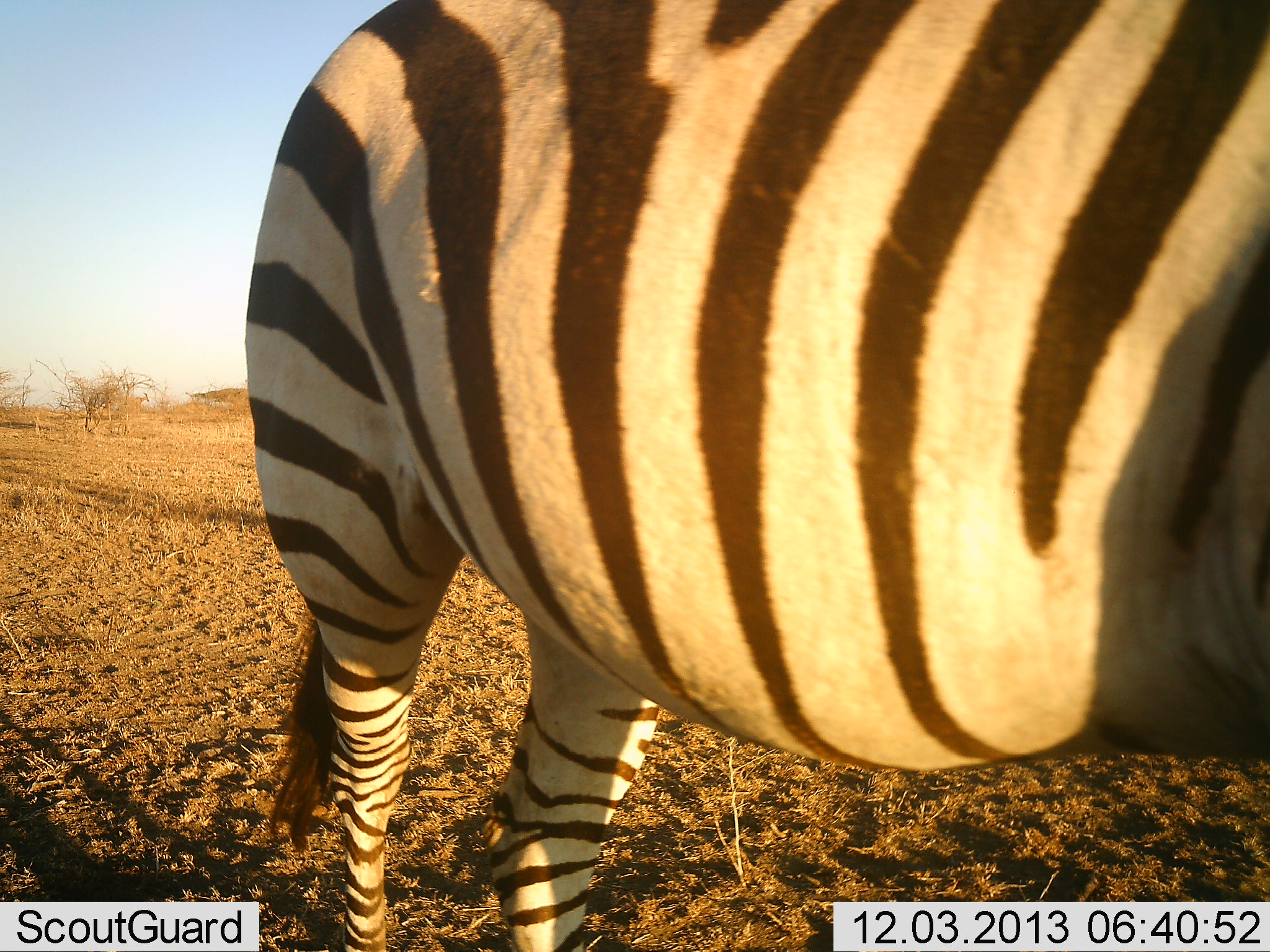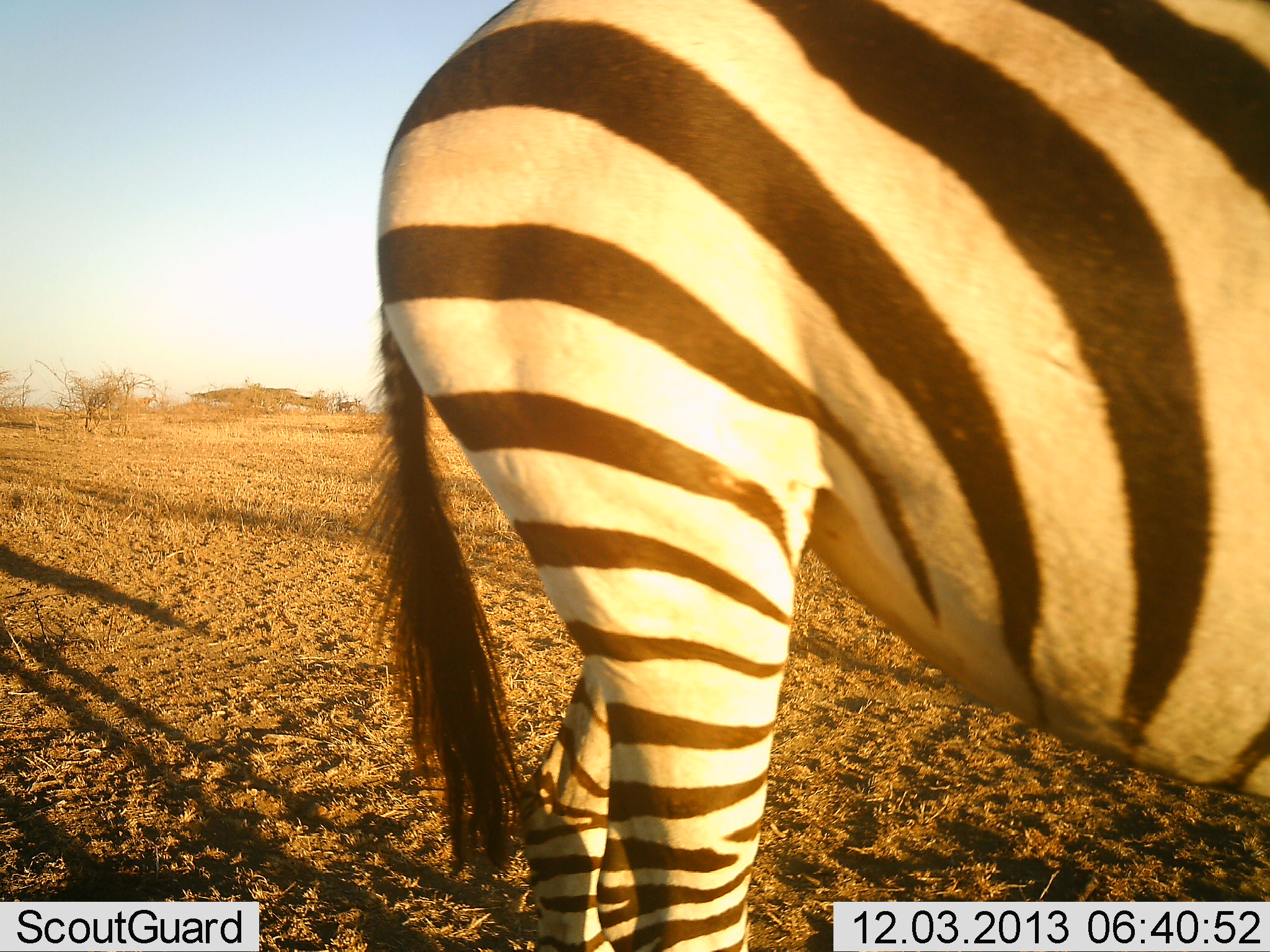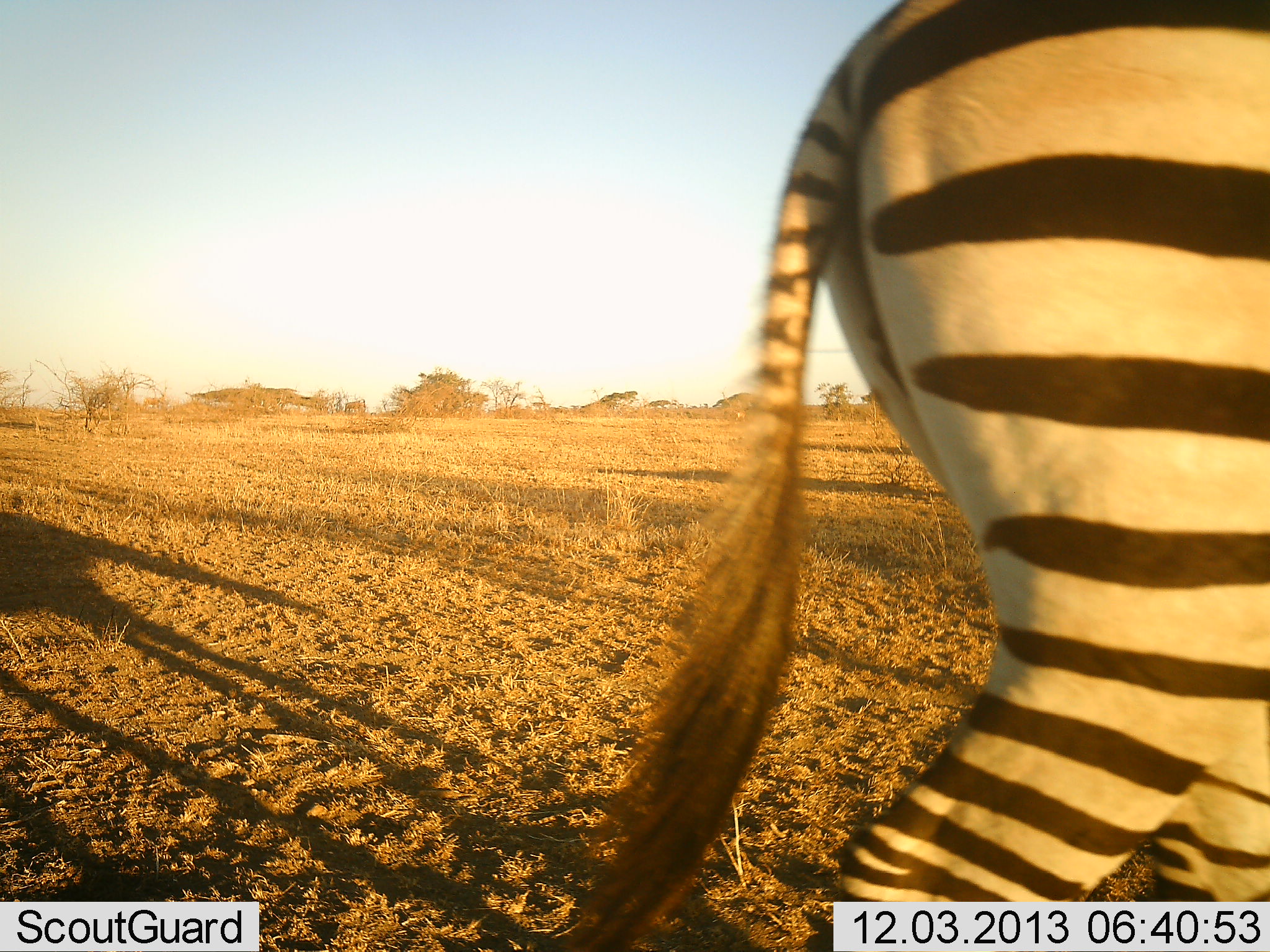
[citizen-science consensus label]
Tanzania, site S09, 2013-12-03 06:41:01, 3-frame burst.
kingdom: Animalia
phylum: Chordata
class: Mammalia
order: Perissodactyla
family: Equidae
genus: Equus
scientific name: Equus quagga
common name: plains zebra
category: zebra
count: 1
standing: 33%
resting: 0%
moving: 70%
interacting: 0%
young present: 0%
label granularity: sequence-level